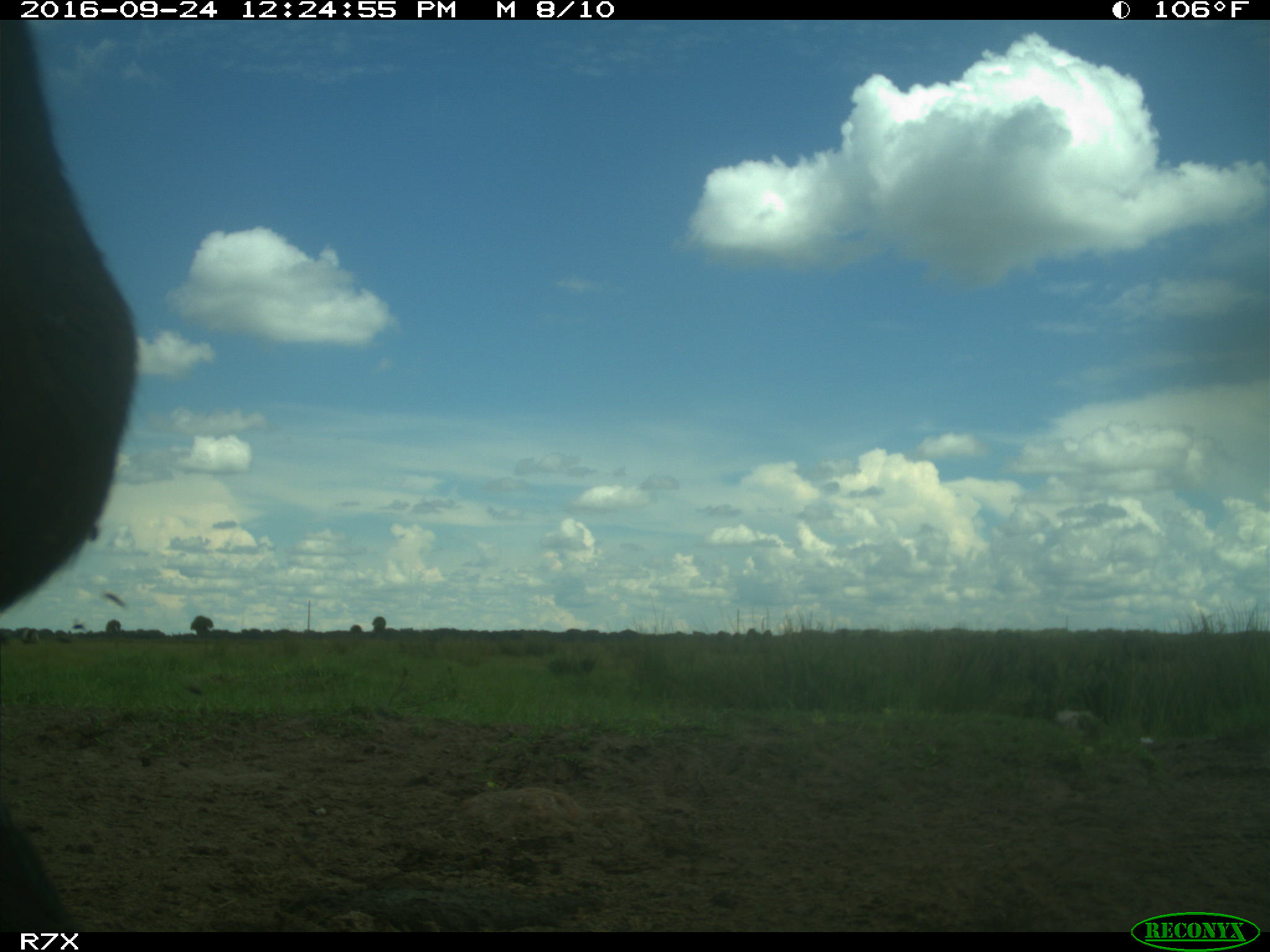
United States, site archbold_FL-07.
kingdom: Animalia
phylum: Chordata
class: Mammalia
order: Artiodactyla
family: Bovidae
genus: Bos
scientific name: Bos taurus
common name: domestic cow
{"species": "Bos taurus (domestic cow)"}